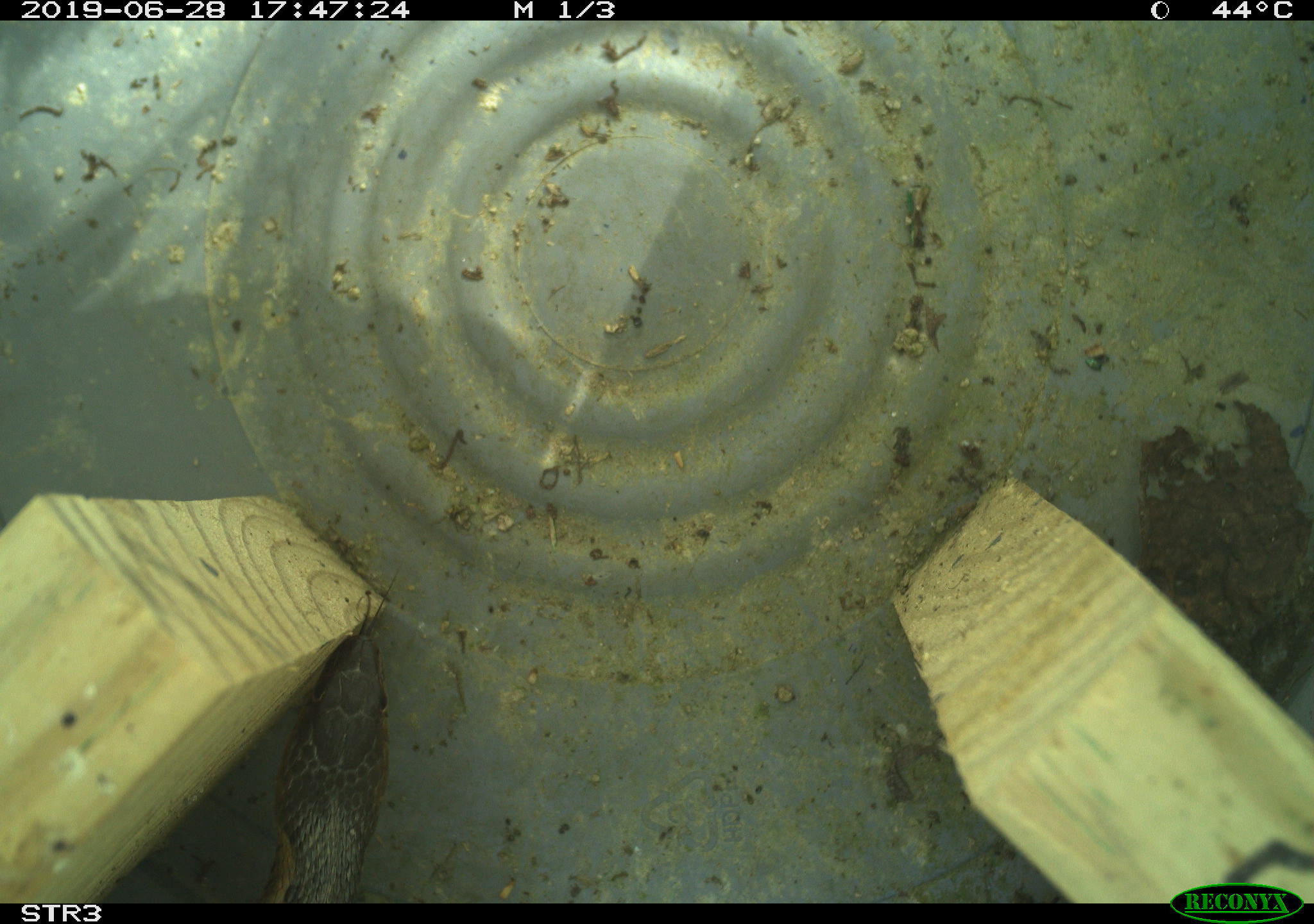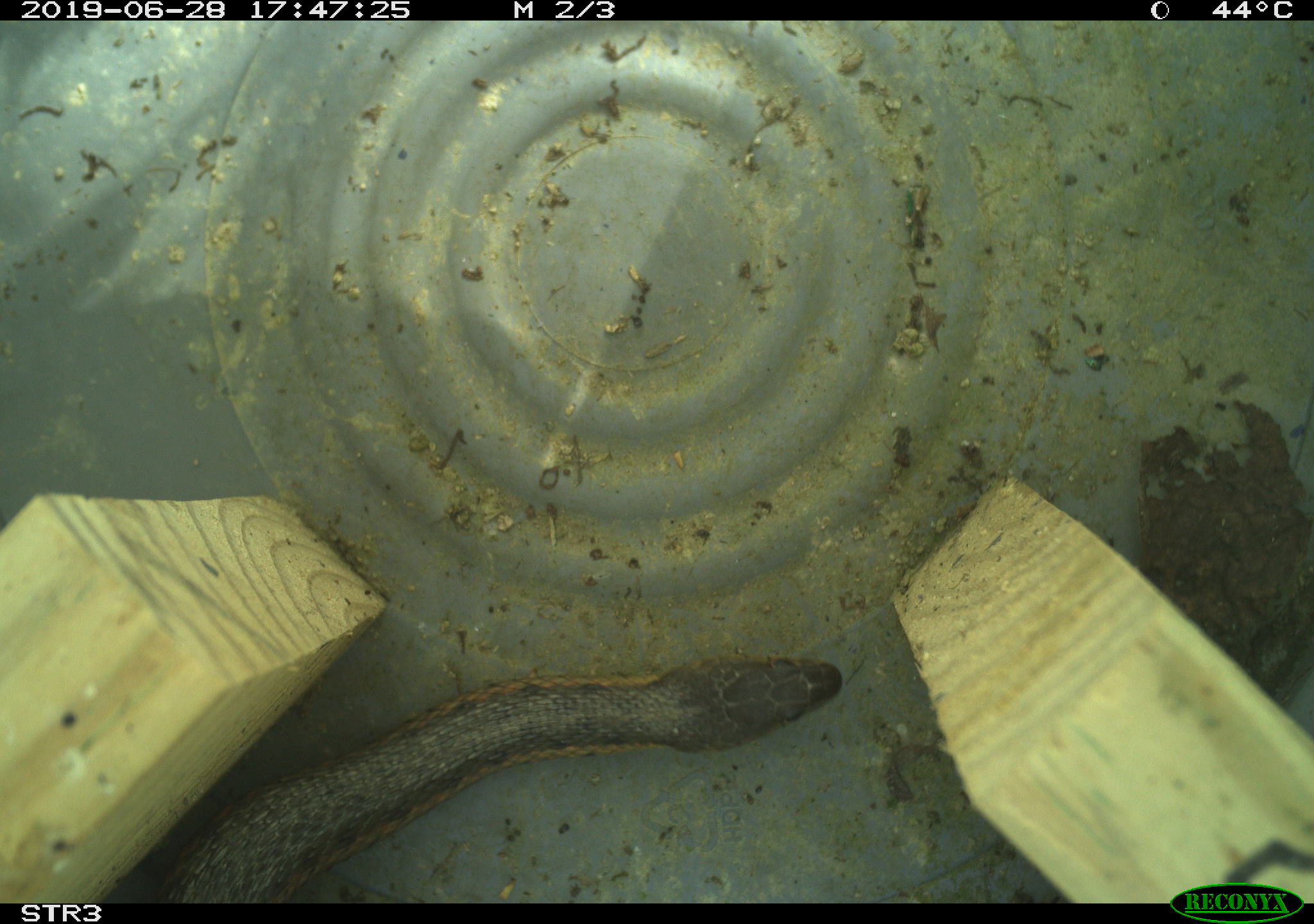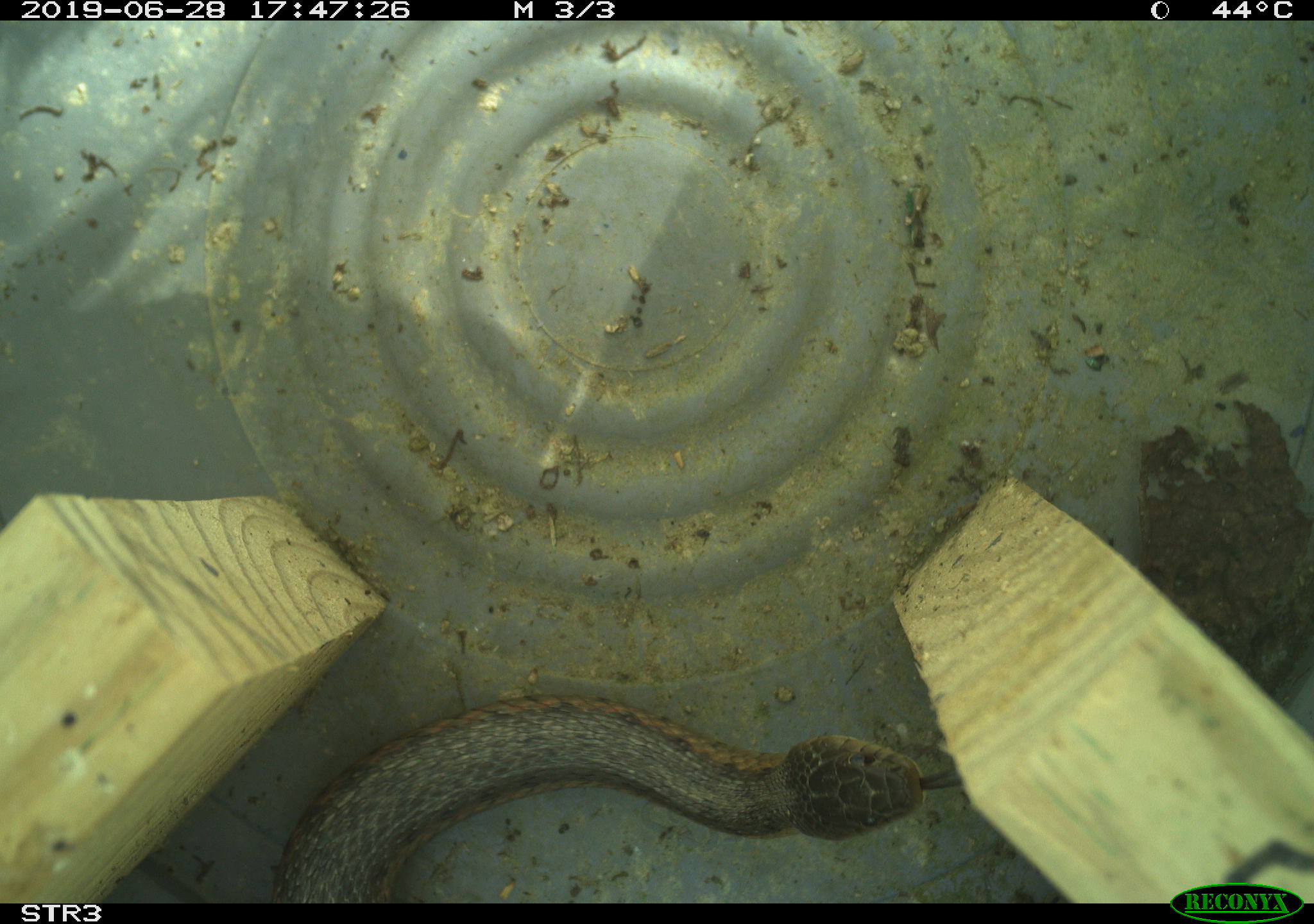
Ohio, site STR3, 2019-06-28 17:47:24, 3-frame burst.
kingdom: Animalia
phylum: Chordata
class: Reptilia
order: Squamata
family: Colubridae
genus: Thamnophis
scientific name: Thamnophis sirtalis sirtalis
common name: eastern gartersnake